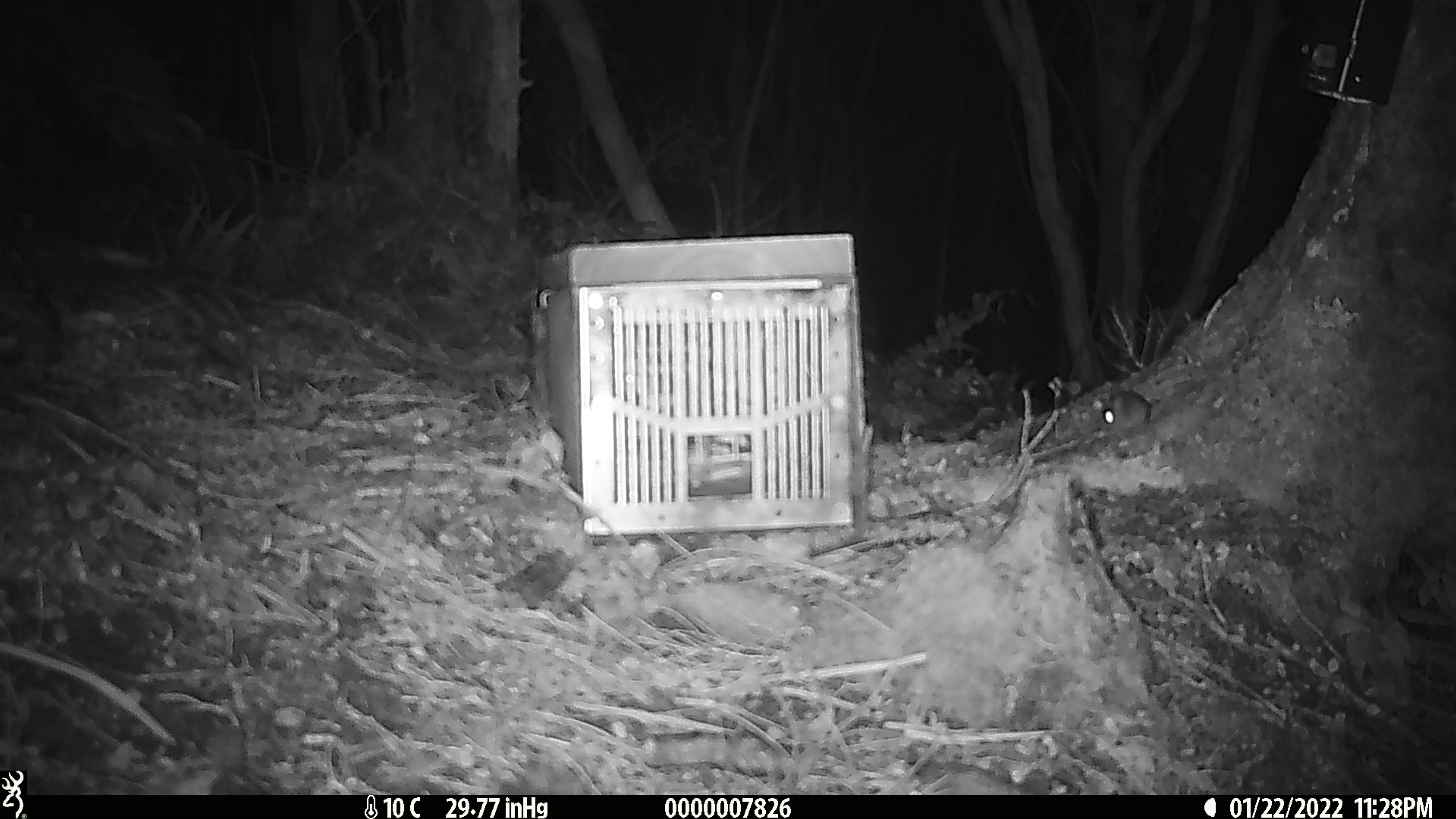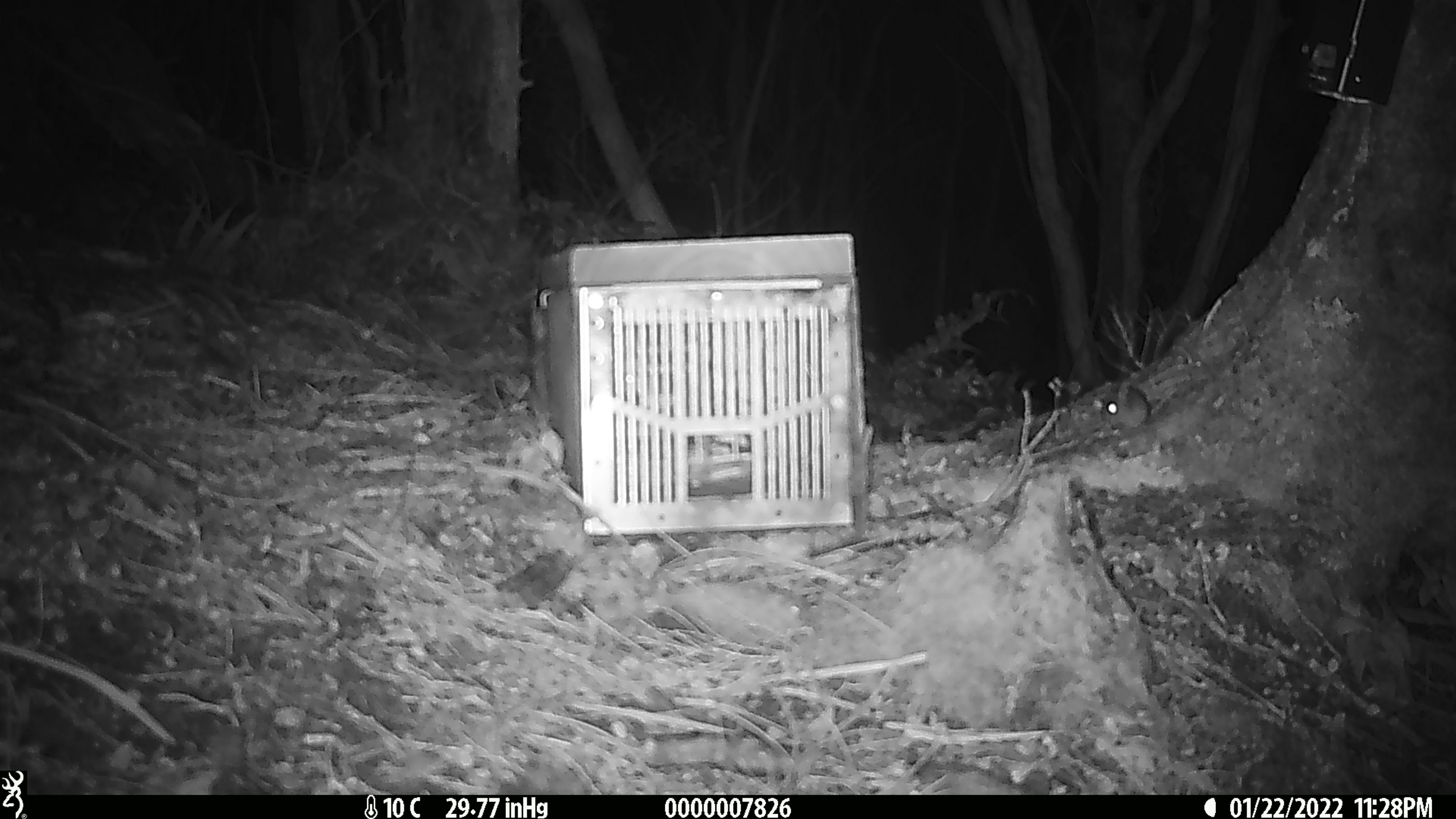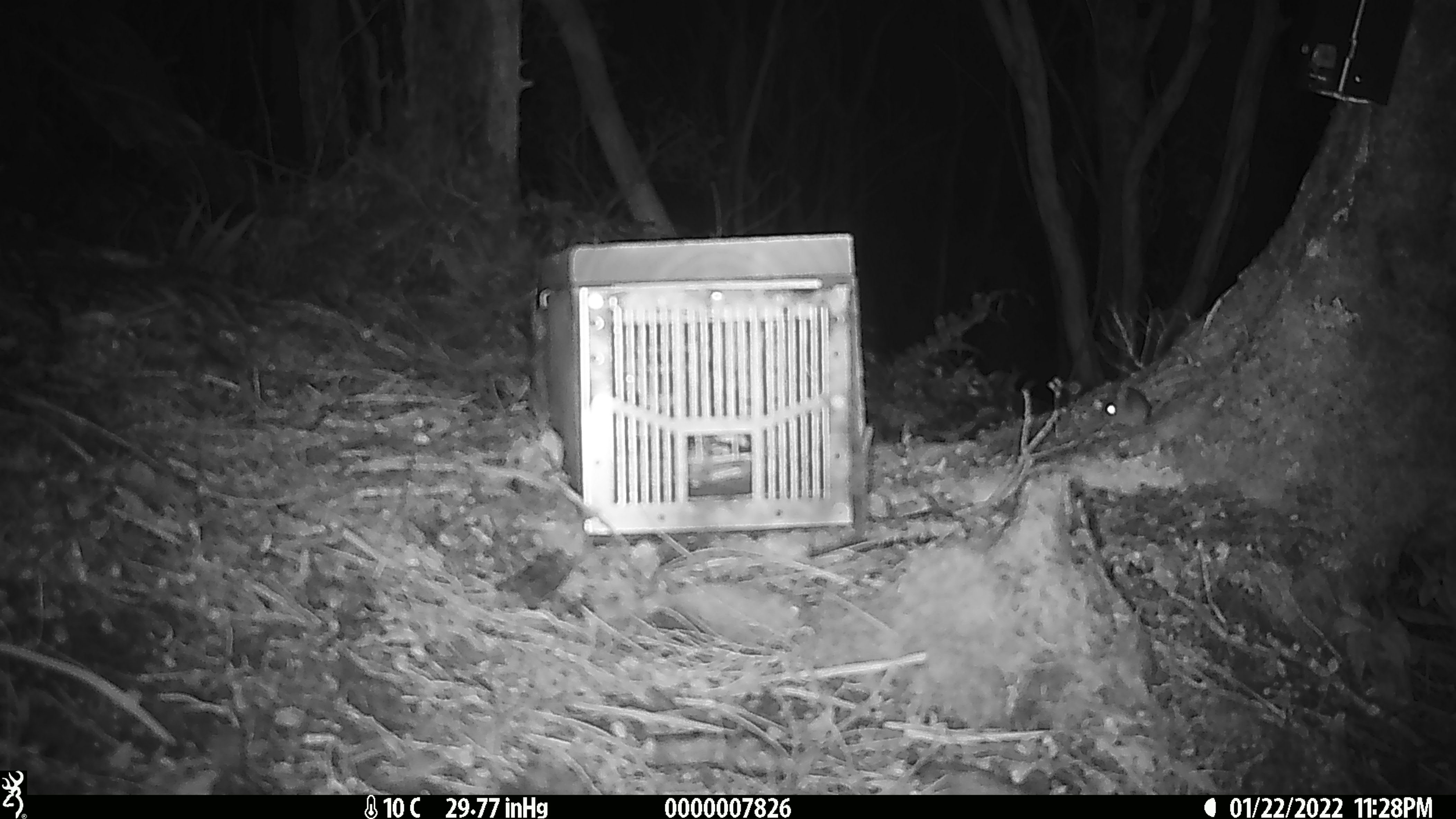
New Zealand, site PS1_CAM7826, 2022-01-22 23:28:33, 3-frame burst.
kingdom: Animalia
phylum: Chordata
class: Mammalia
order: Rodentia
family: Muridae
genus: Mus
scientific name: Mus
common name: mouse